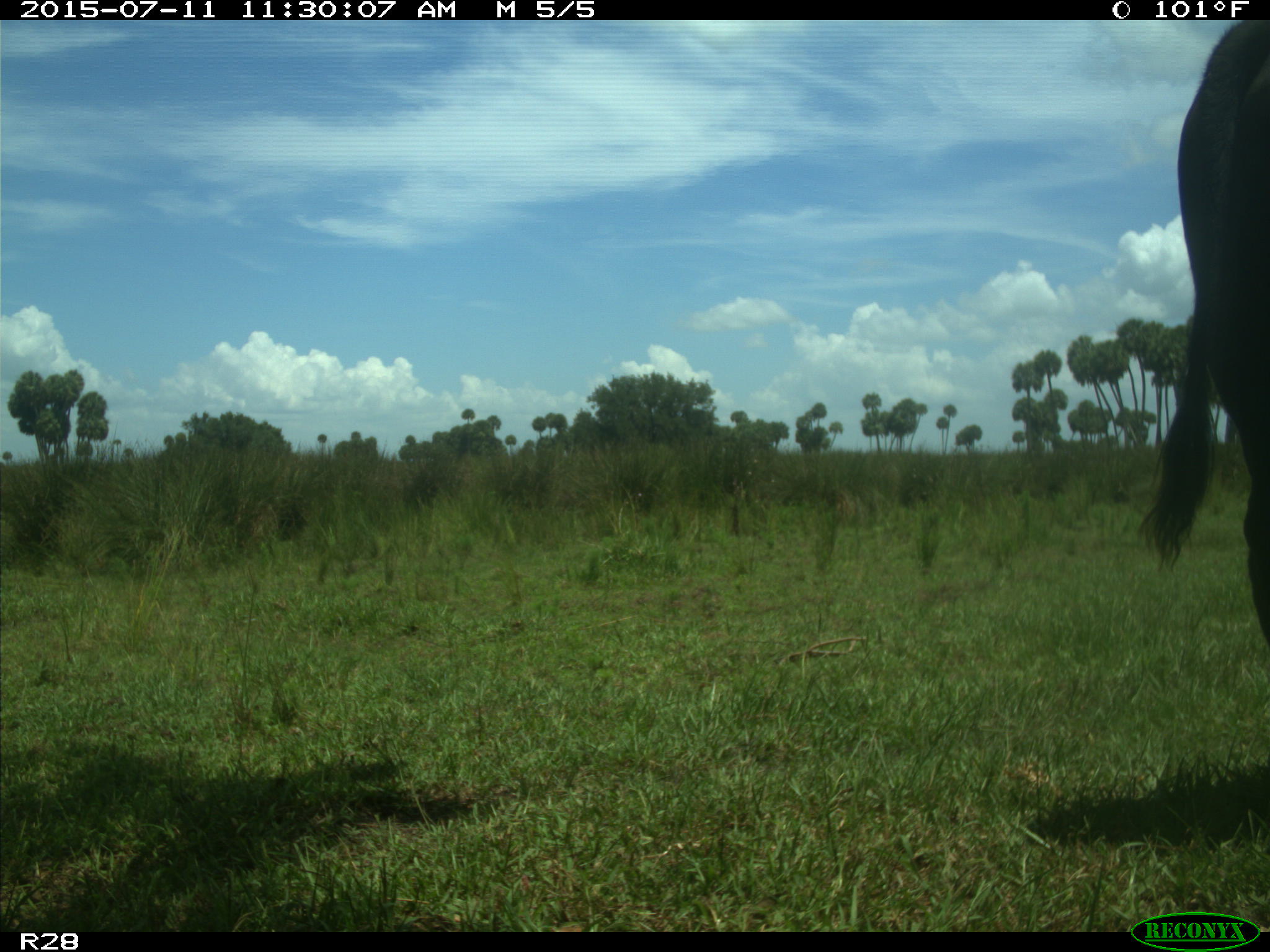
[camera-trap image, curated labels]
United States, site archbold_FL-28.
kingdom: Animalia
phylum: Chordata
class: Mammalia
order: Artiodactyla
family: Bovidae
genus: Bos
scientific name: Bos taurus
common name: domestic cow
Bos taurus (domestic cow).